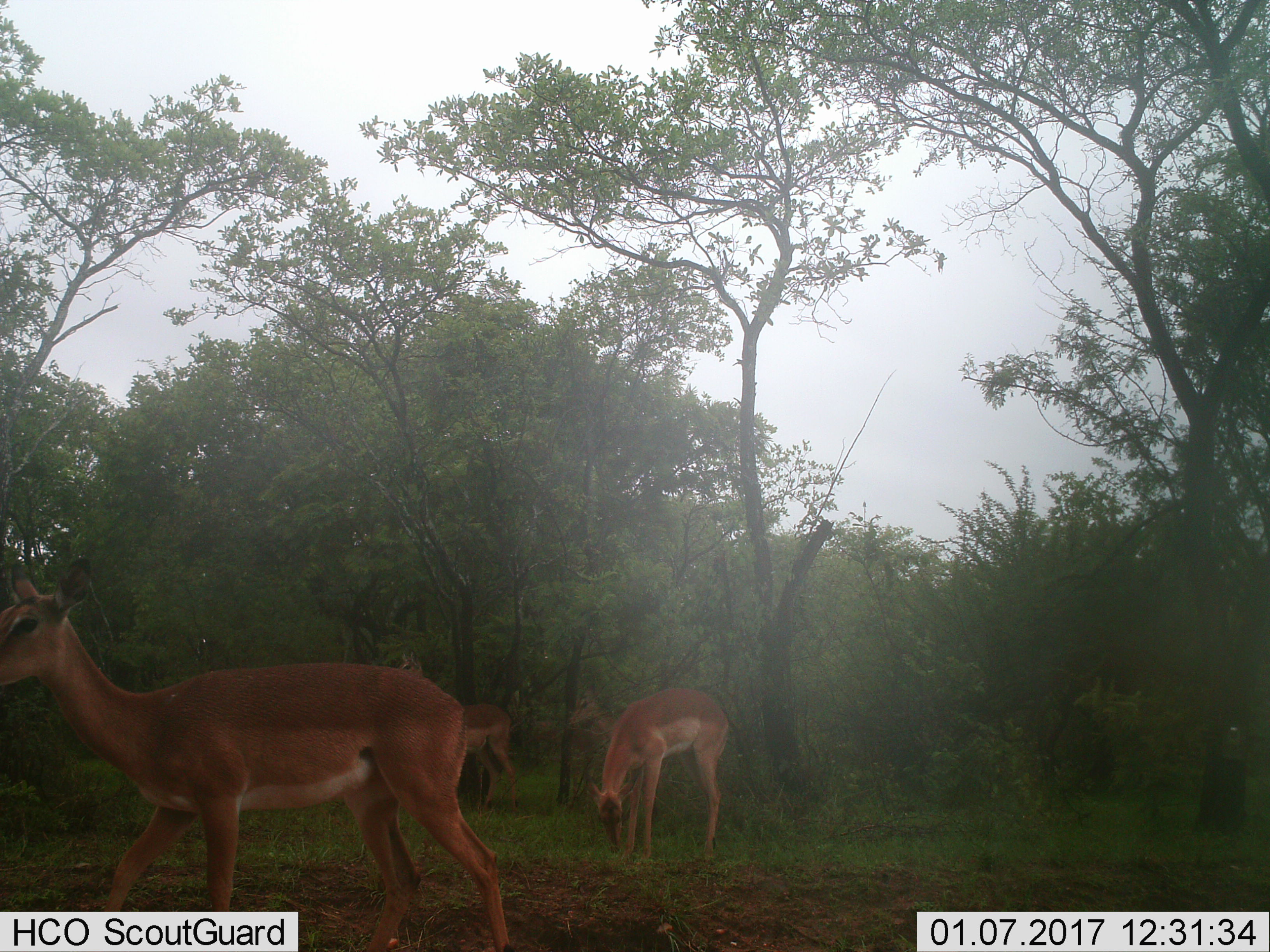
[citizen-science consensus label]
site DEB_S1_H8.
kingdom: Animalia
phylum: Chordata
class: Mammalia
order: Artiodactyla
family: Bovidae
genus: Aepyceros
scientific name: Aepyceros melampus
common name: impala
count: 4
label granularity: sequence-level